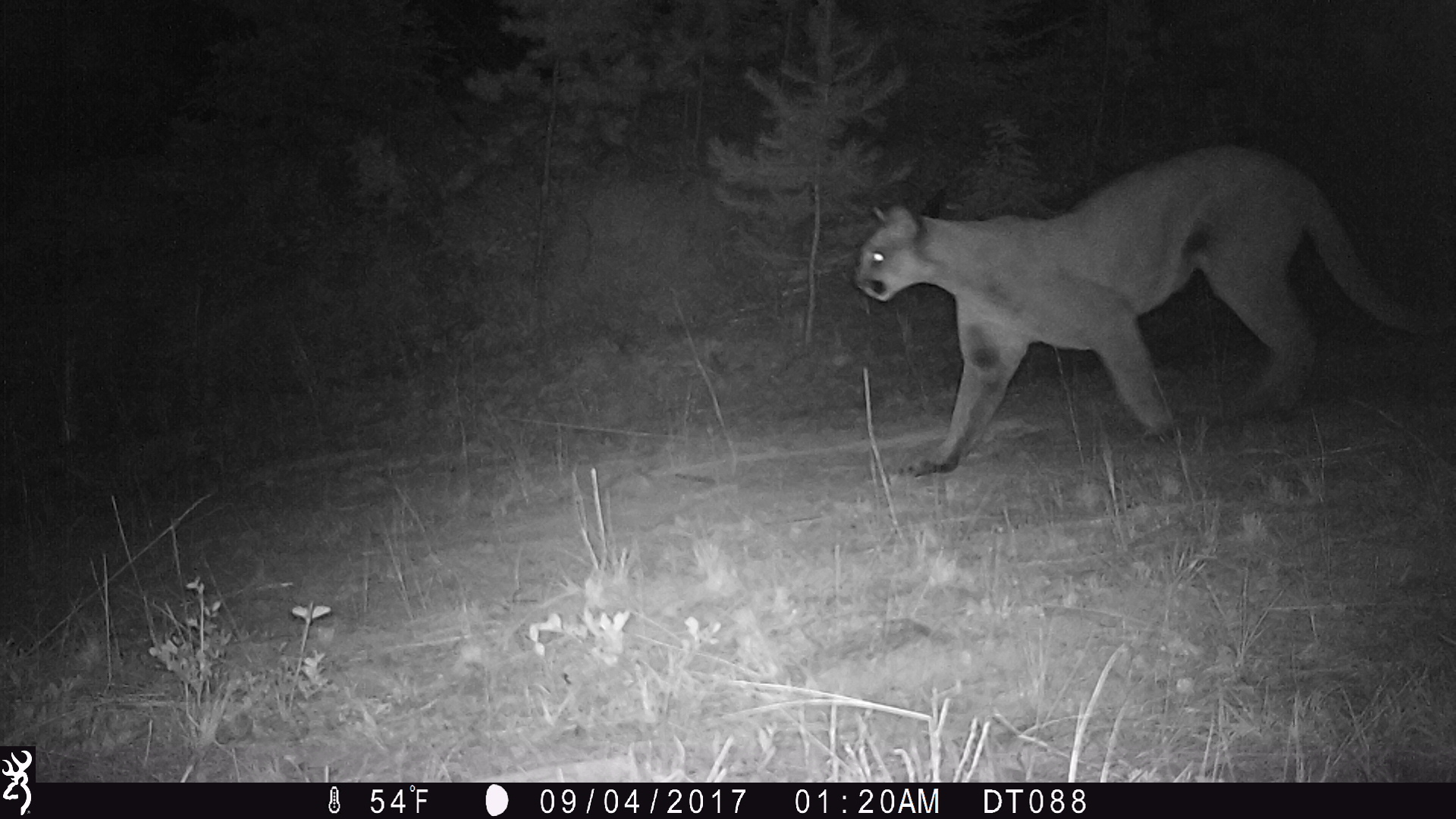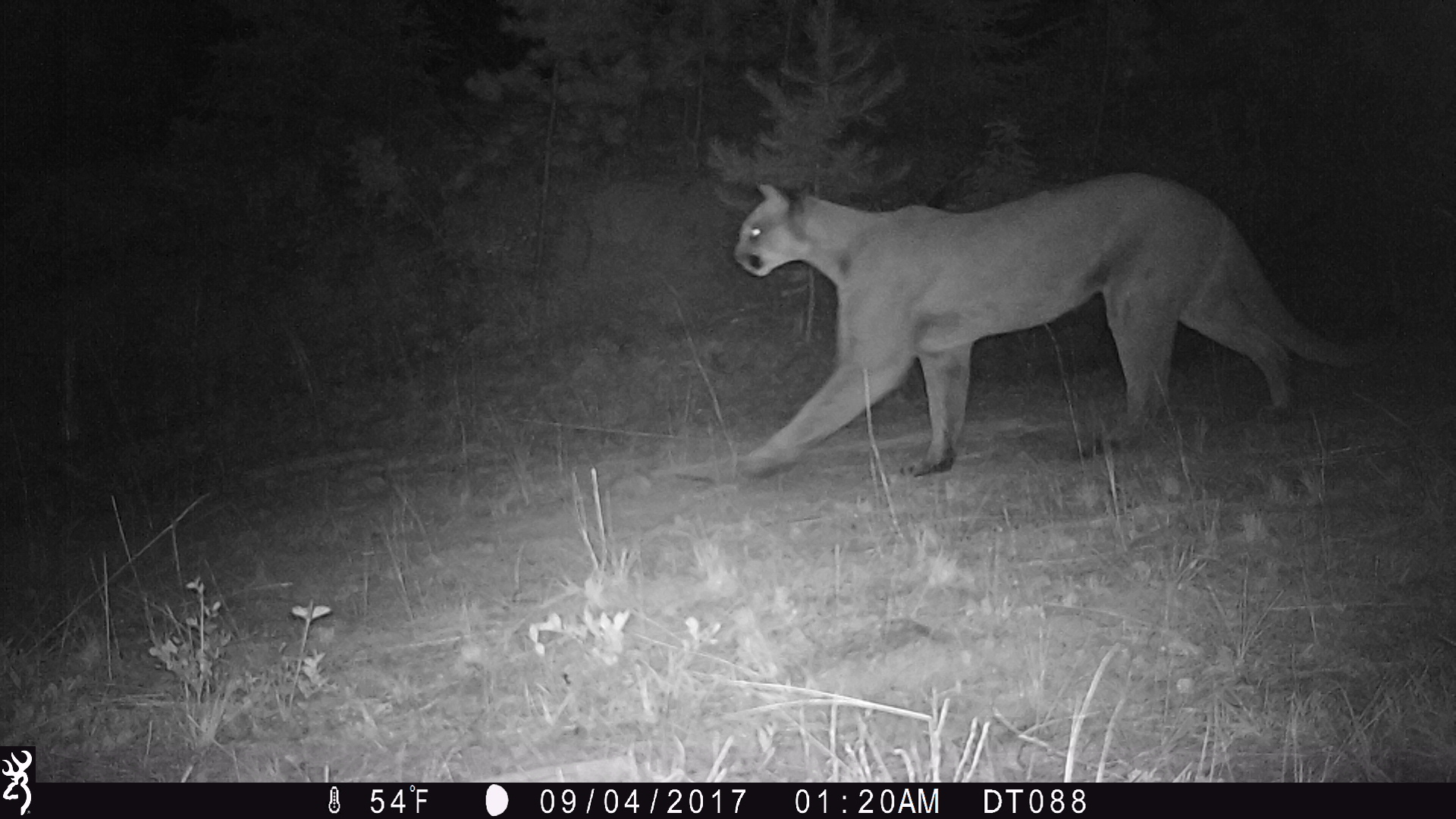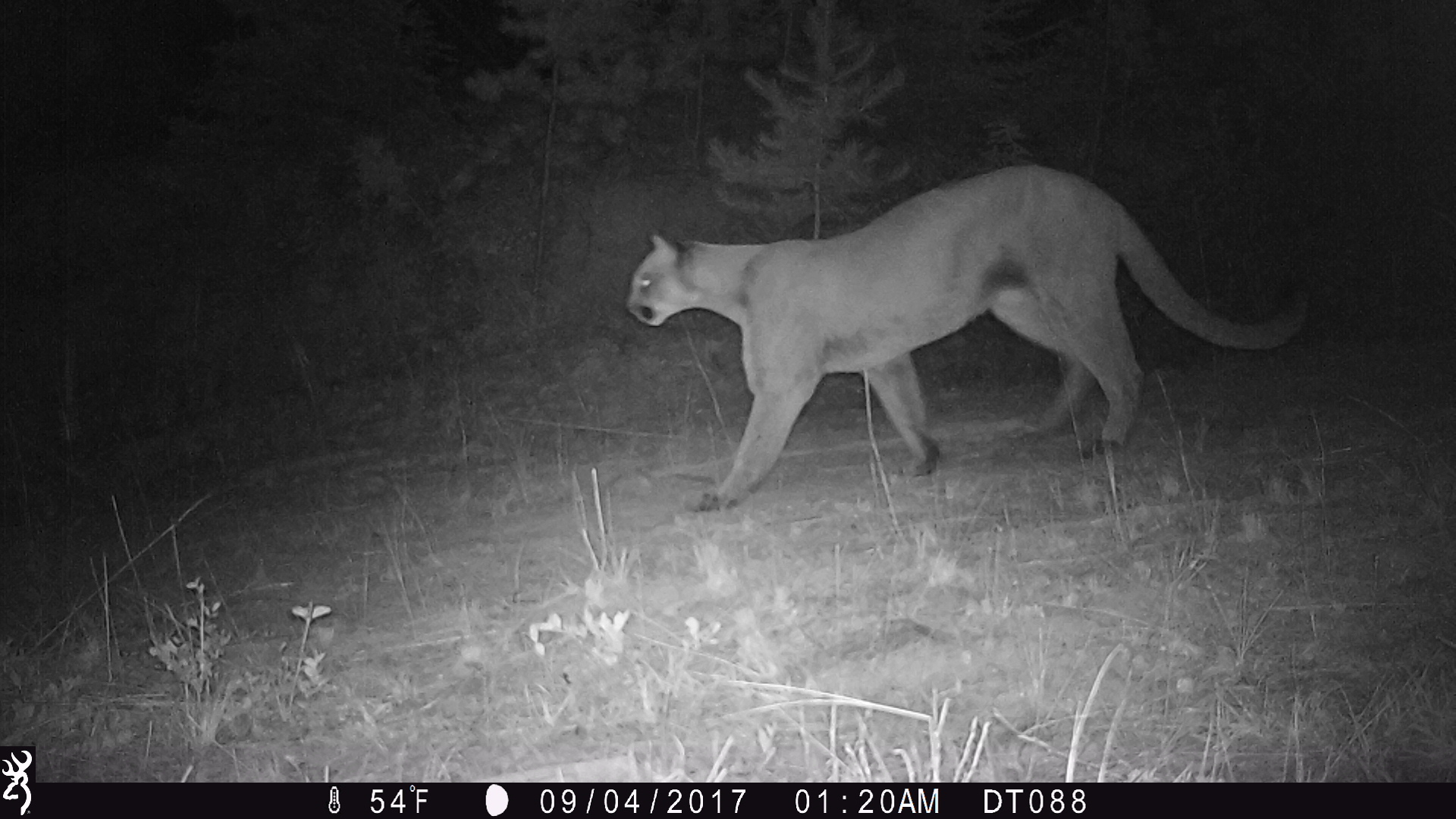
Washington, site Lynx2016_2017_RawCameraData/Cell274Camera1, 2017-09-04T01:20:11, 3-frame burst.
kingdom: Animalia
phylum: Chordata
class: Mammalia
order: Carnivora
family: Felidae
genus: Puma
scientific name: Puma concolor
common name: mountain lion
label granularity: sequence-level